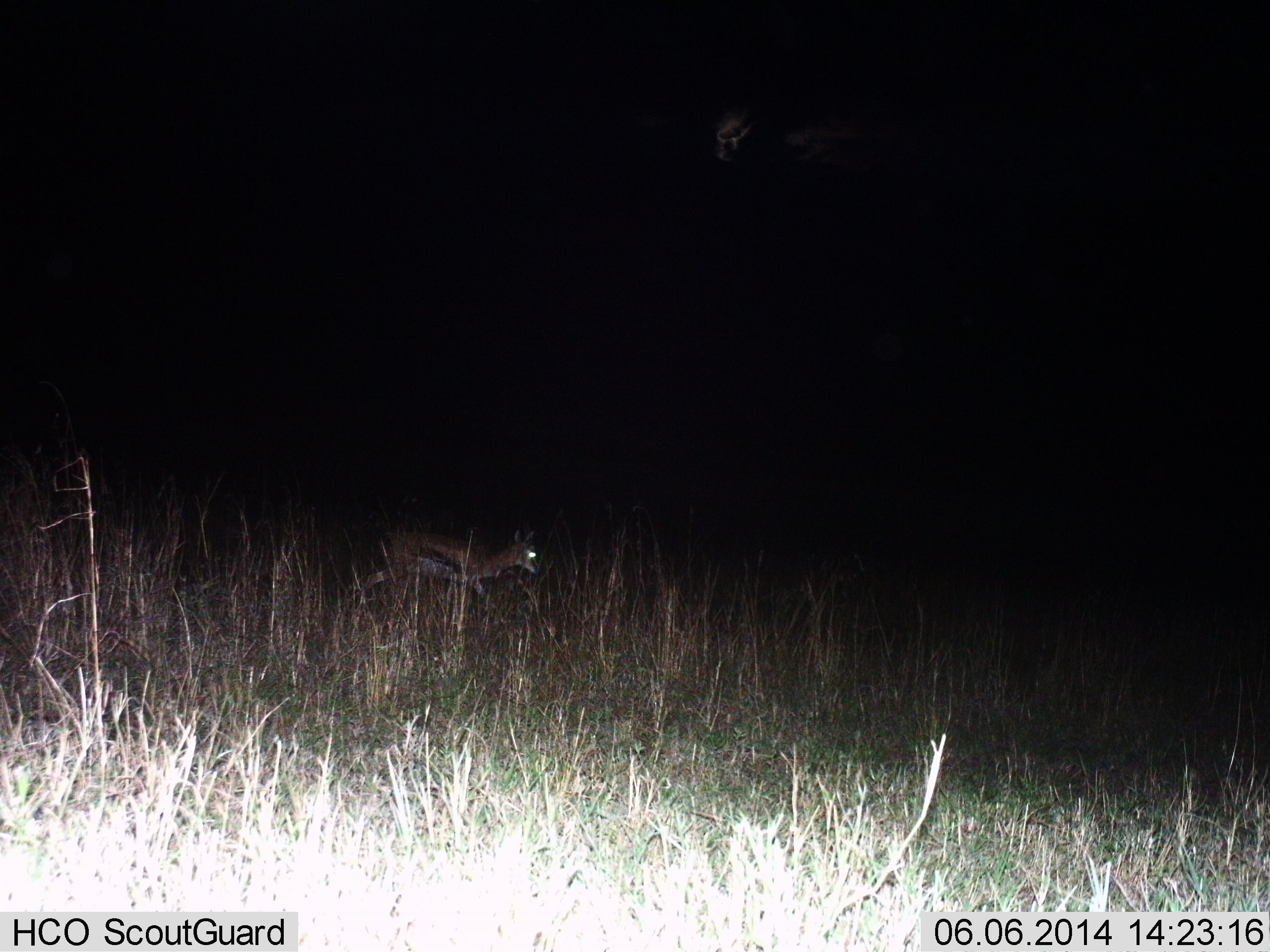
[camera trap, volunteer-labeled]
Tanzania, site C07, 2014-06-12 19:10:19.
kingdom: Animalia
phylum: Chordata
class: Mammalia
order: Artiodactyla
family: Bovidae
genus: Eudorcas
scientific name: Eudorcas thomsonii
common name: thomson's gazelle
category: gazellethomsons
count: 1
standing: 30%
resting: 0%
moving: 70%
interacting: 0%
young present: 0%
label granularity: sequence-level